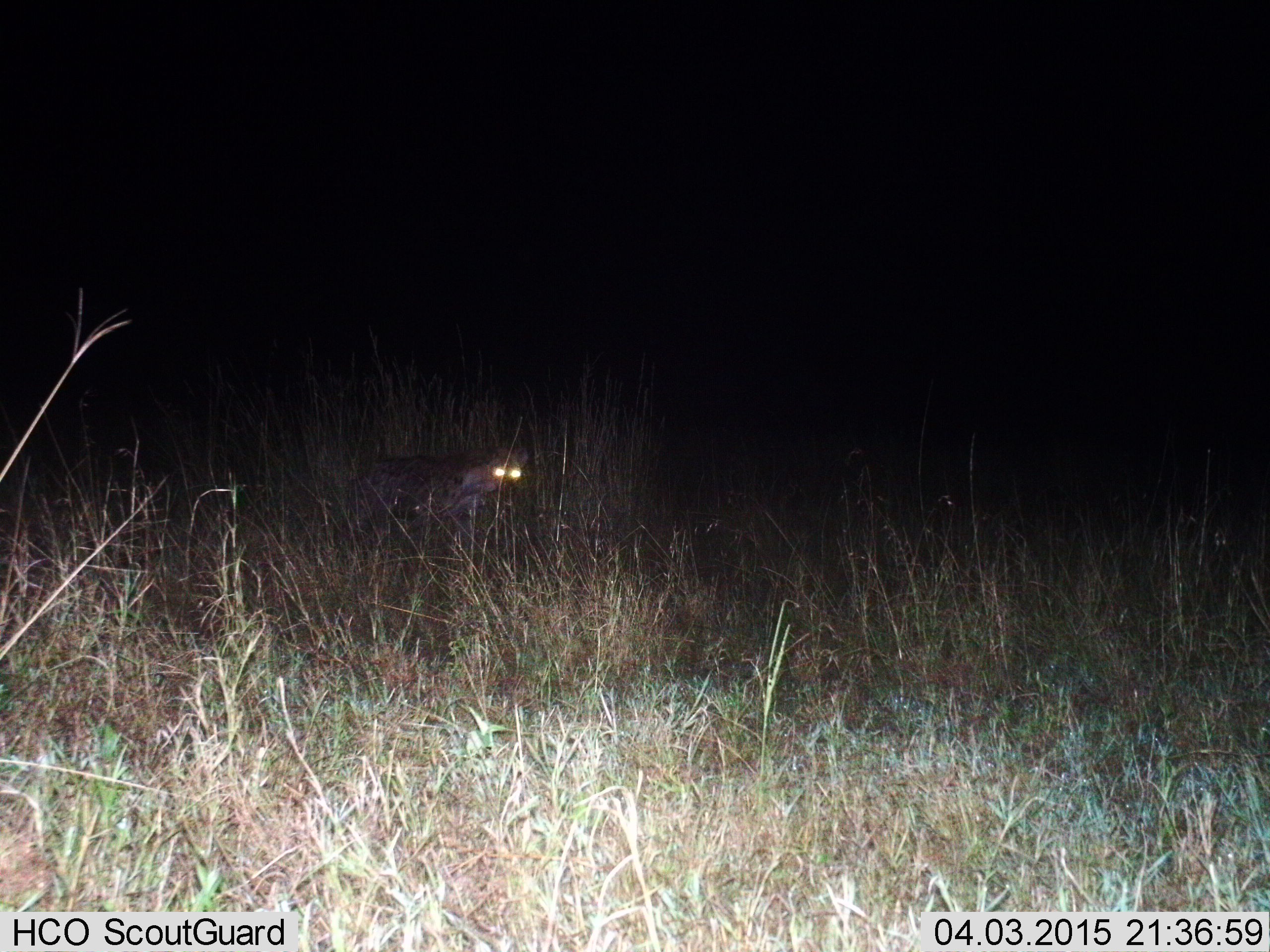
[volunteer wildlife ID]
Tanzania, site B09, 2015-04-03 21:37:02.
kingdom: Animalia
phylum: Chordata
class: Mammalia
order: Carnivora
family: Hyaenidae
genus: Crocuta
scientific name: Crocuta crocuta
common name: spotted hyena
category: hyenaspotted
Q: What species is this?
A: Hyenaspotted (spotted hyena) (Crocuta crocuta).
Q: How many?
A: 1.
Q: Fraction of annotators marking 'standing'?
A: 60%.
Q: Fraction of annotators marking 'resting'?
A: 0%.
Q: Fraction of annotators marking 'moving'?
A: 40%.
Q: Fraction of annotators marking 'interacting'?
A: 0%.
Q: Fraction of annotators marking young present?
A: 0%.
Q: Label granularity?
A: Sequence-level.